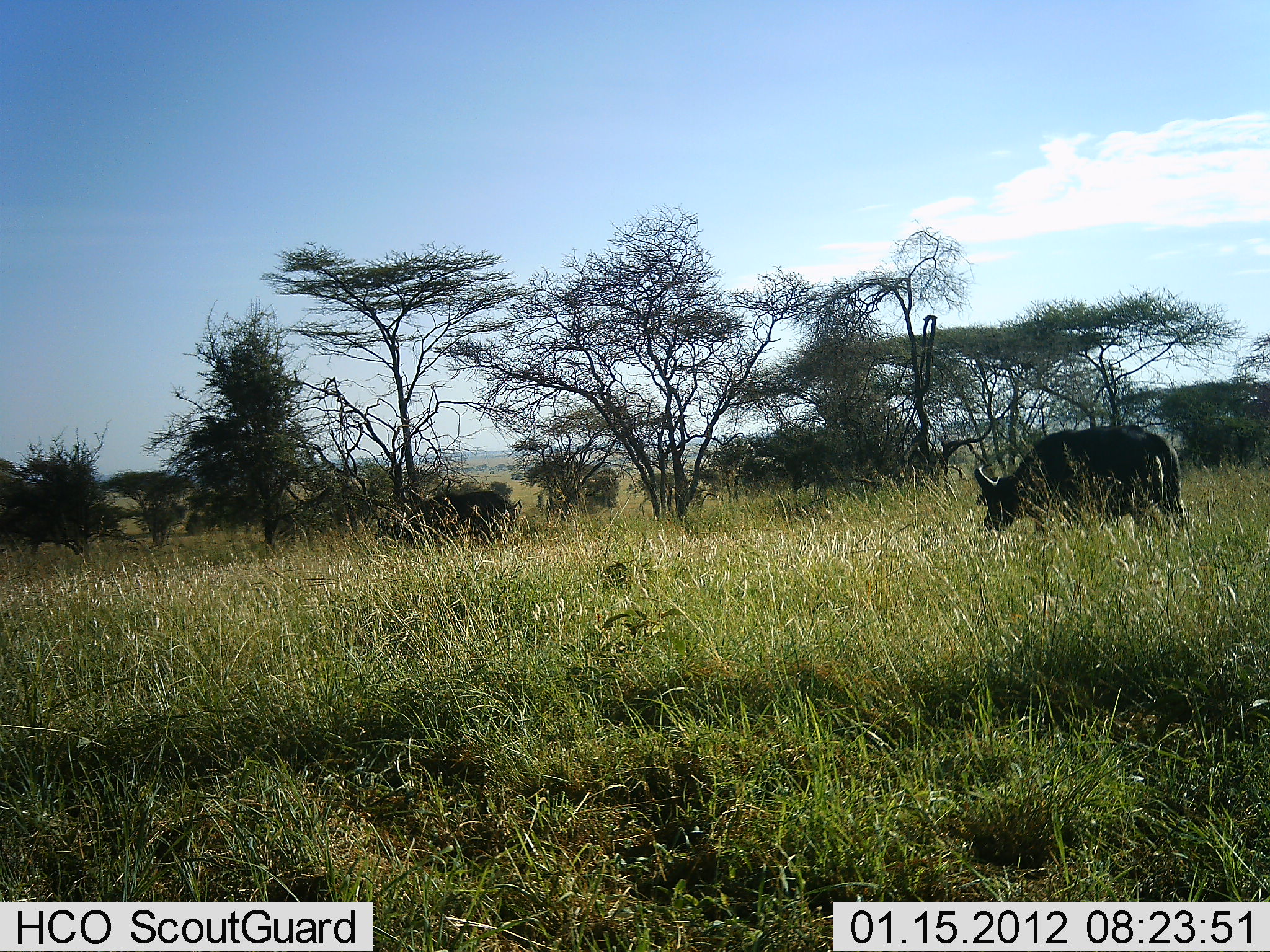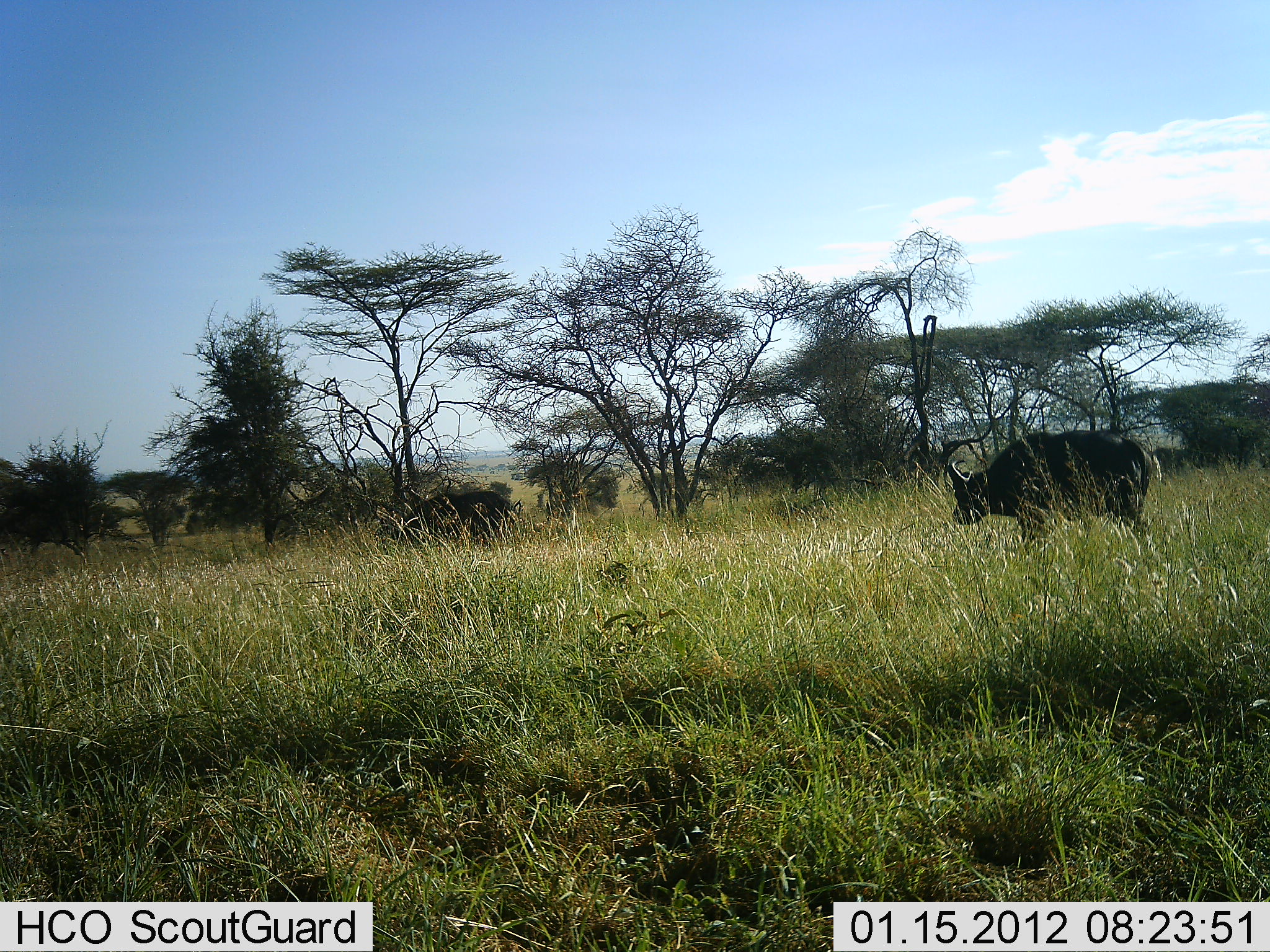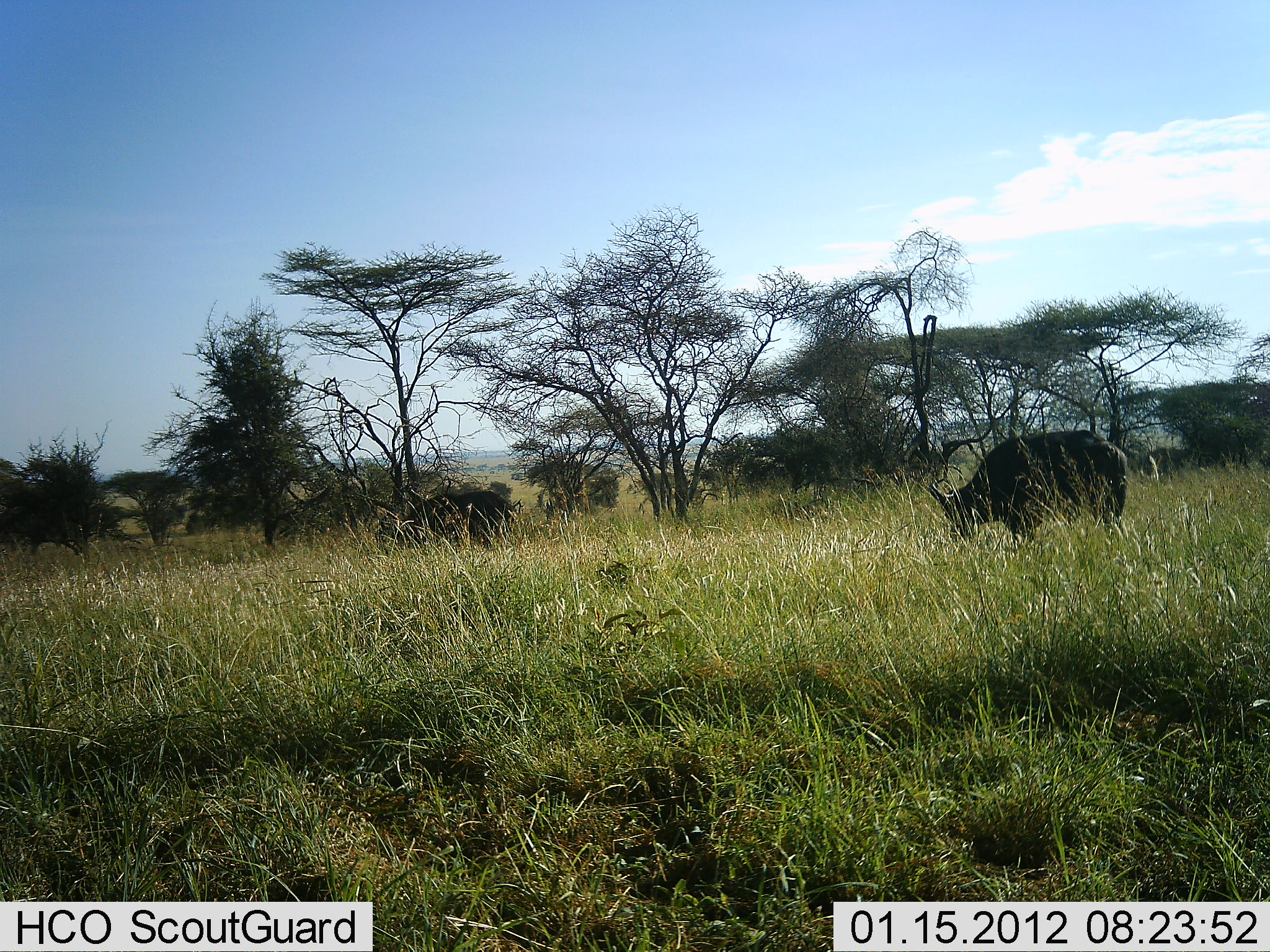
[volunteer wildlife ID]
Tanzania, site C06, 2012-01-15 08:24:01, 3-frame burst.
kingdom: Animalia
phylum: Chordata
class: Mammalia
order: Artiodactyla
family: Bovidae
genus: Syncerus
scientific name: Syncerus caffer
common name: cape buffalo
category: buffalo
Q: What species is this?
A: Buffalo (cape buffalo) (Syncerus caffer).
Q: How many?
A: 1.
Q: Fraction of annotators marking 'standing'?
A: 24%.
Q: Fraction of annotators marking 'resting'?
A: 0%.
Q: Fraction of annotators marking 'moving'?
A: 82%.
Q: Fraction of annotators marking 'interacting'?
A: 0%.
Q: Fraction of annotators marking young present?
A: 0%.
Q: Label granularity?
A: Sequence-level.